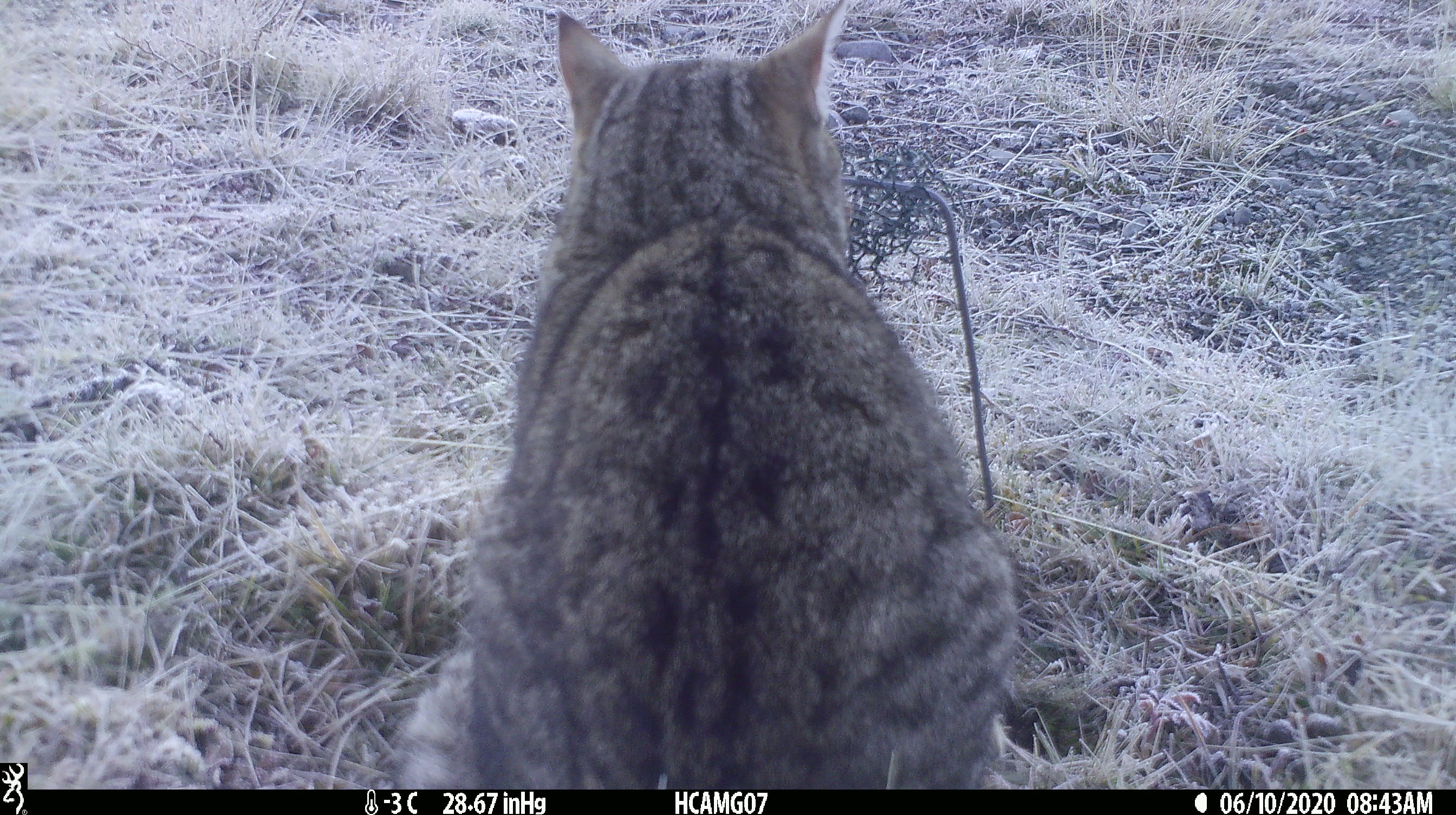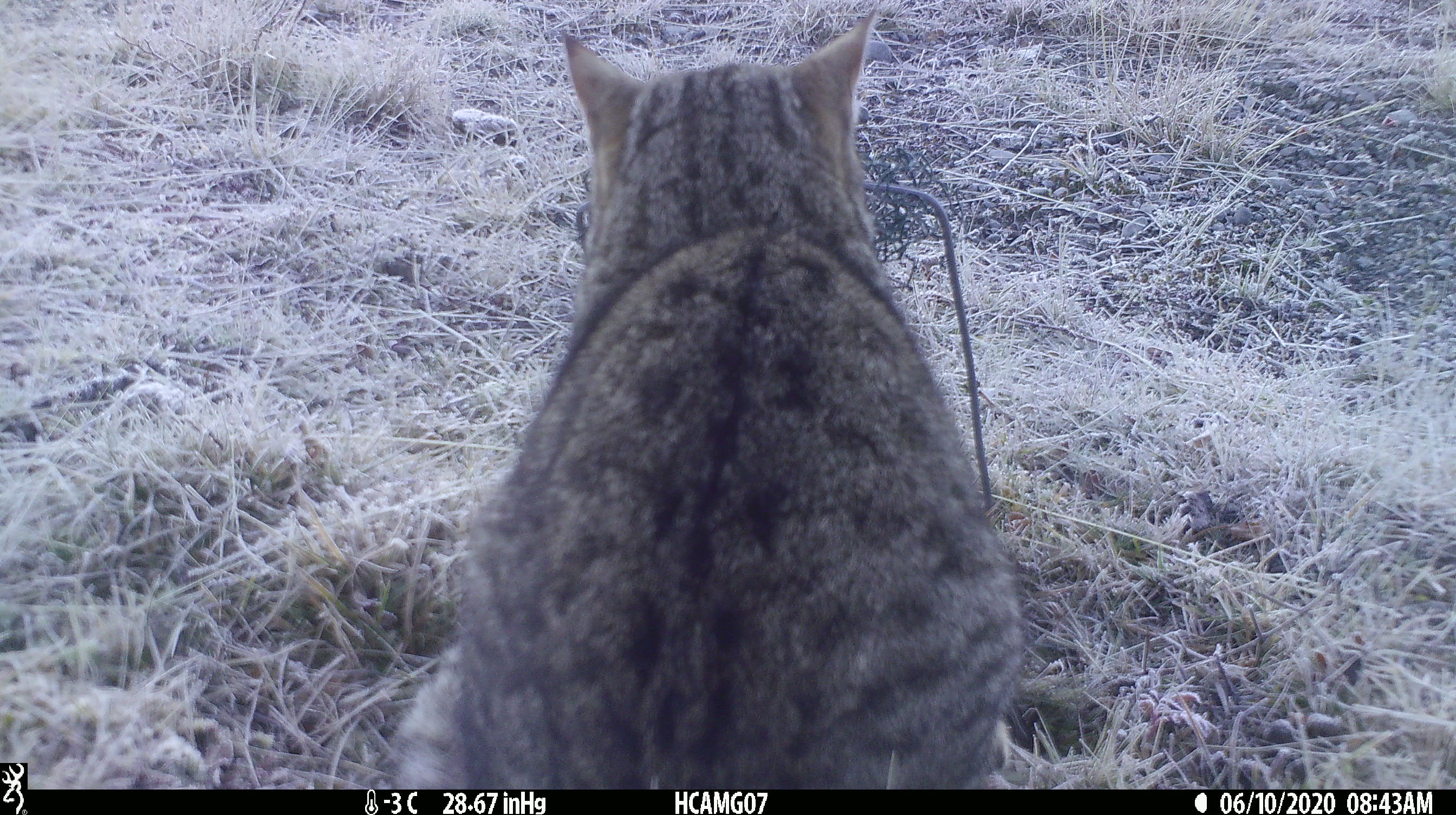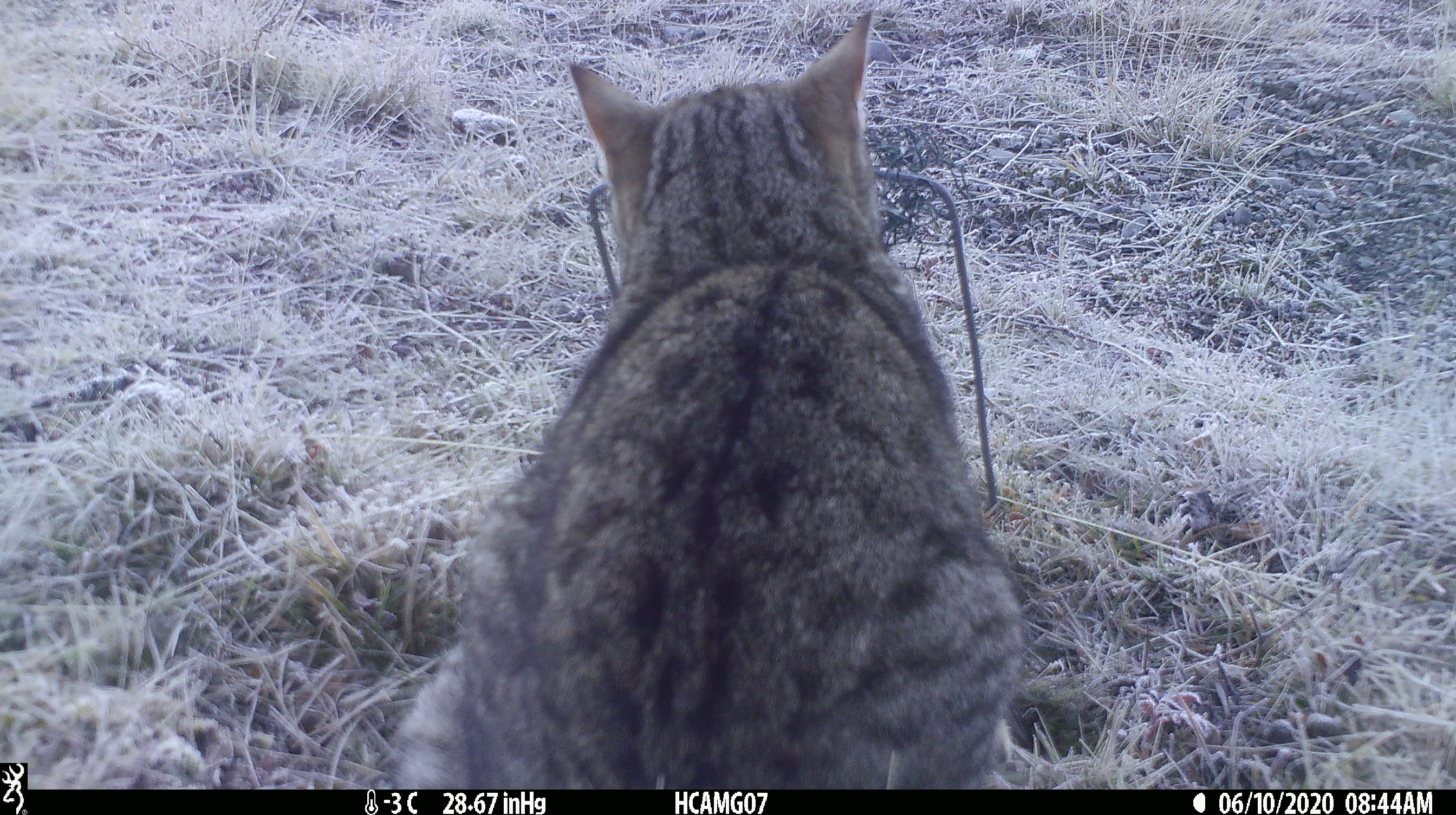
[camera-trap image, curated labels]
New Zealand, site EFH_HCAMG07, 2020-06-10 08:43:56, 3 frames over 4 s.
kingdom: Animalia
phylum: Chordata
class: Mammalia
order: Carnivora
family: Felidae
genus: Felis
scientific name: Felis catus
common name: domestic cat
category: cat